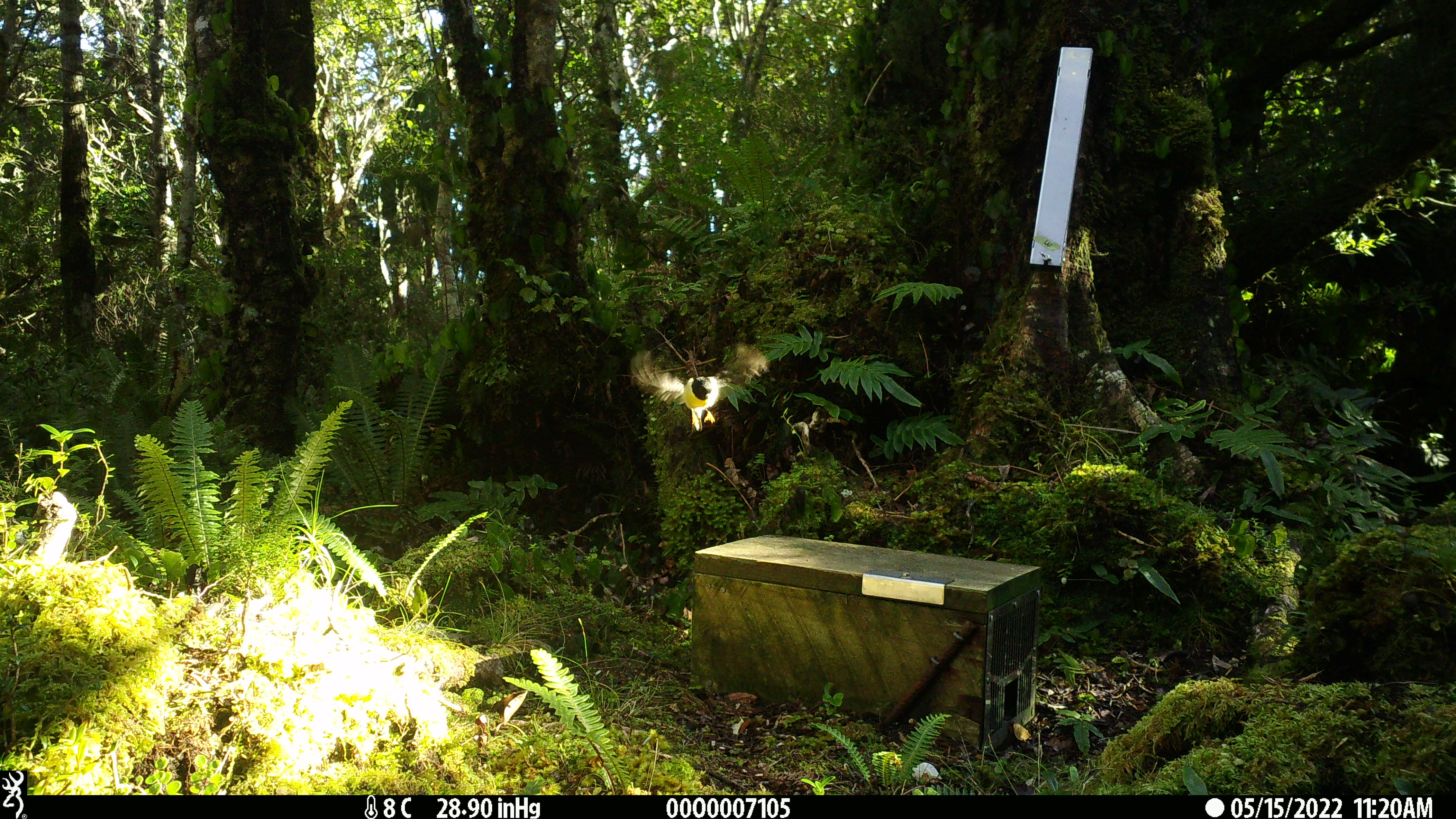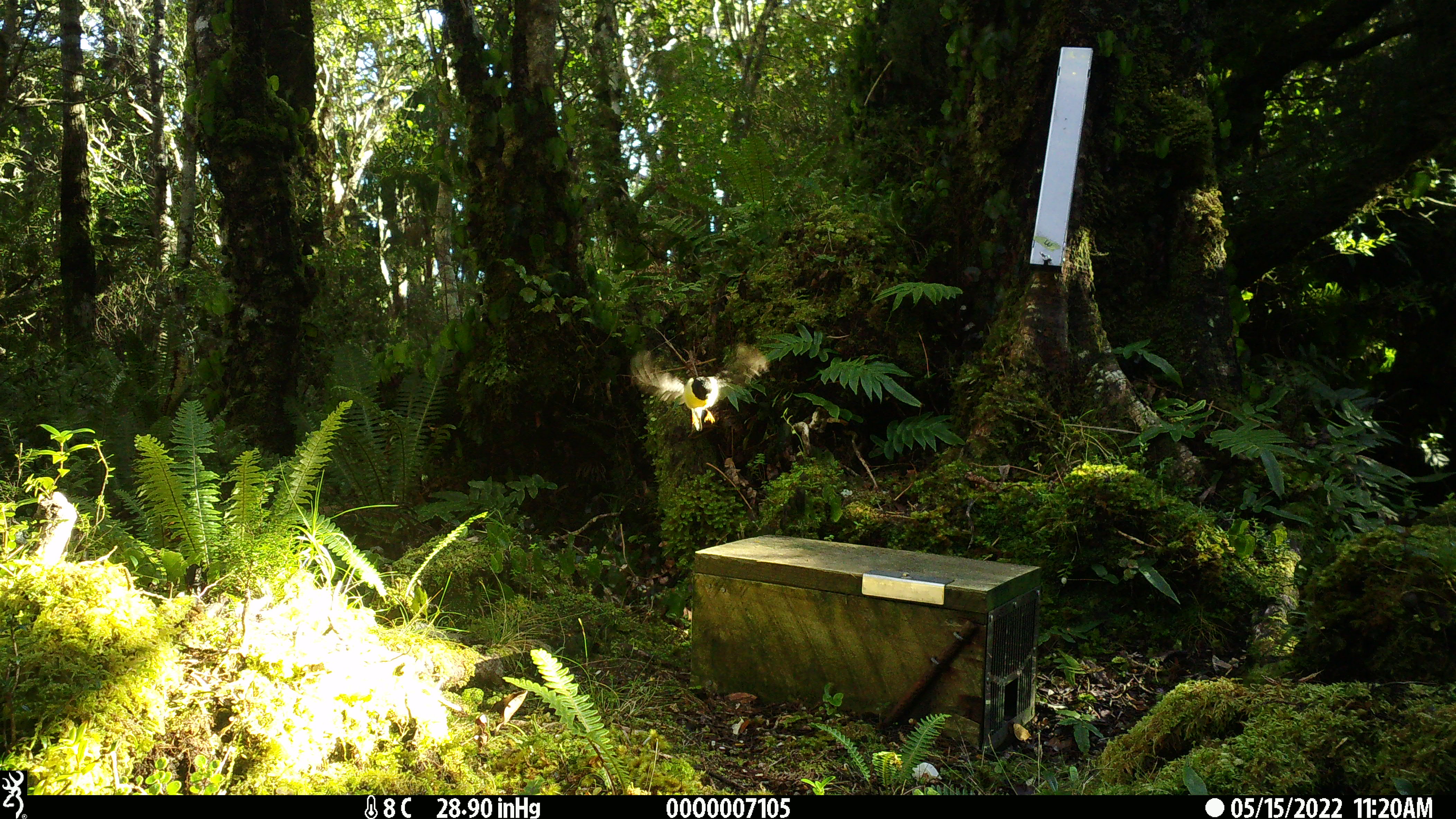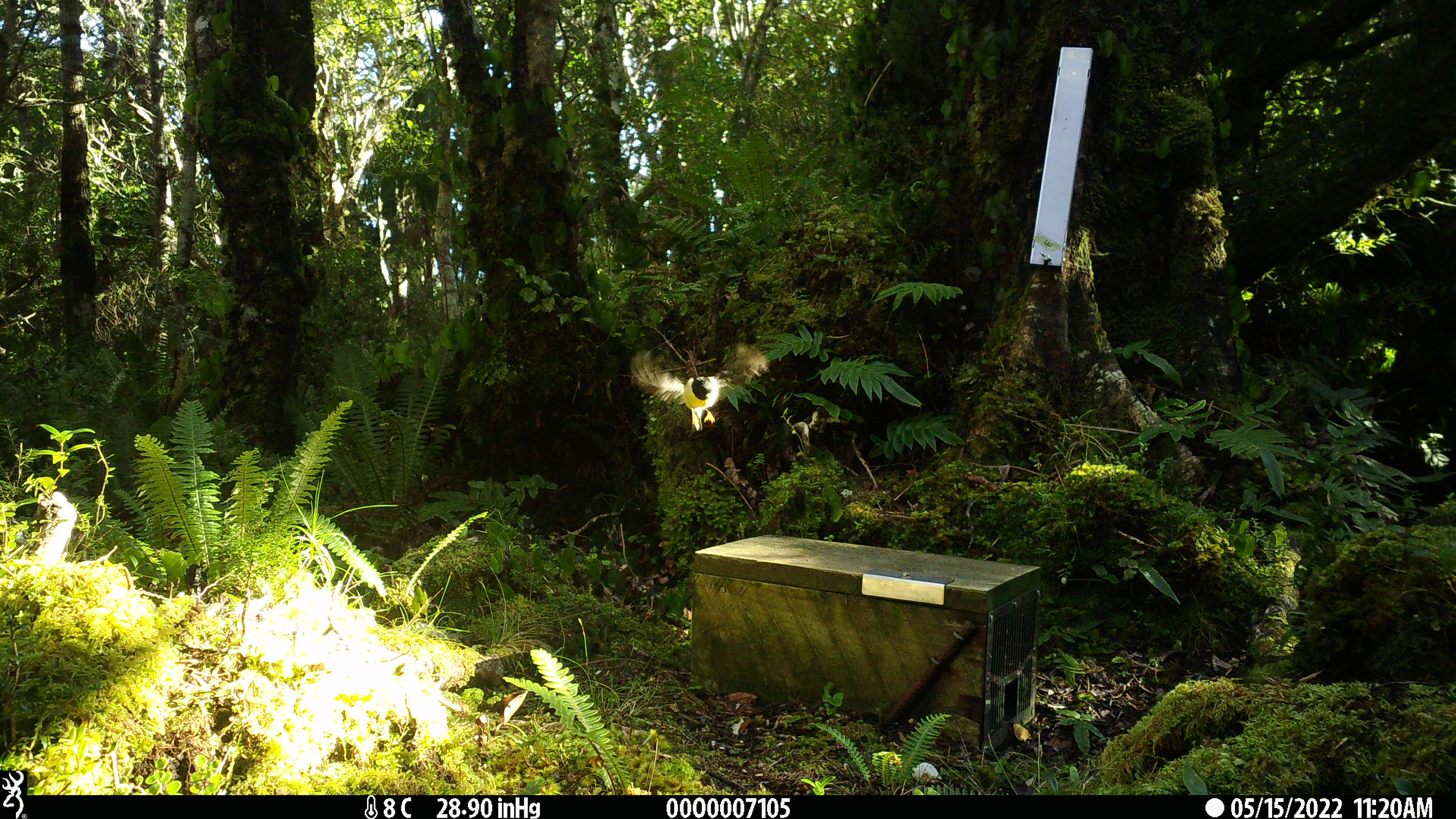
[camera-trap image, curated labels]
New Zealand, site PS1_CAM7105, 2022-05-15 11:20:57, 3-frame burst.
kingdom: Animalia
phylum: Chordata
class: Aves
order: Passeriformes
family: Petroicidae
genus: Petroica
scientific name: Petroica macrocephala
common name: tomtit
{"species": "tomtit (Petroica macrocephala)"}